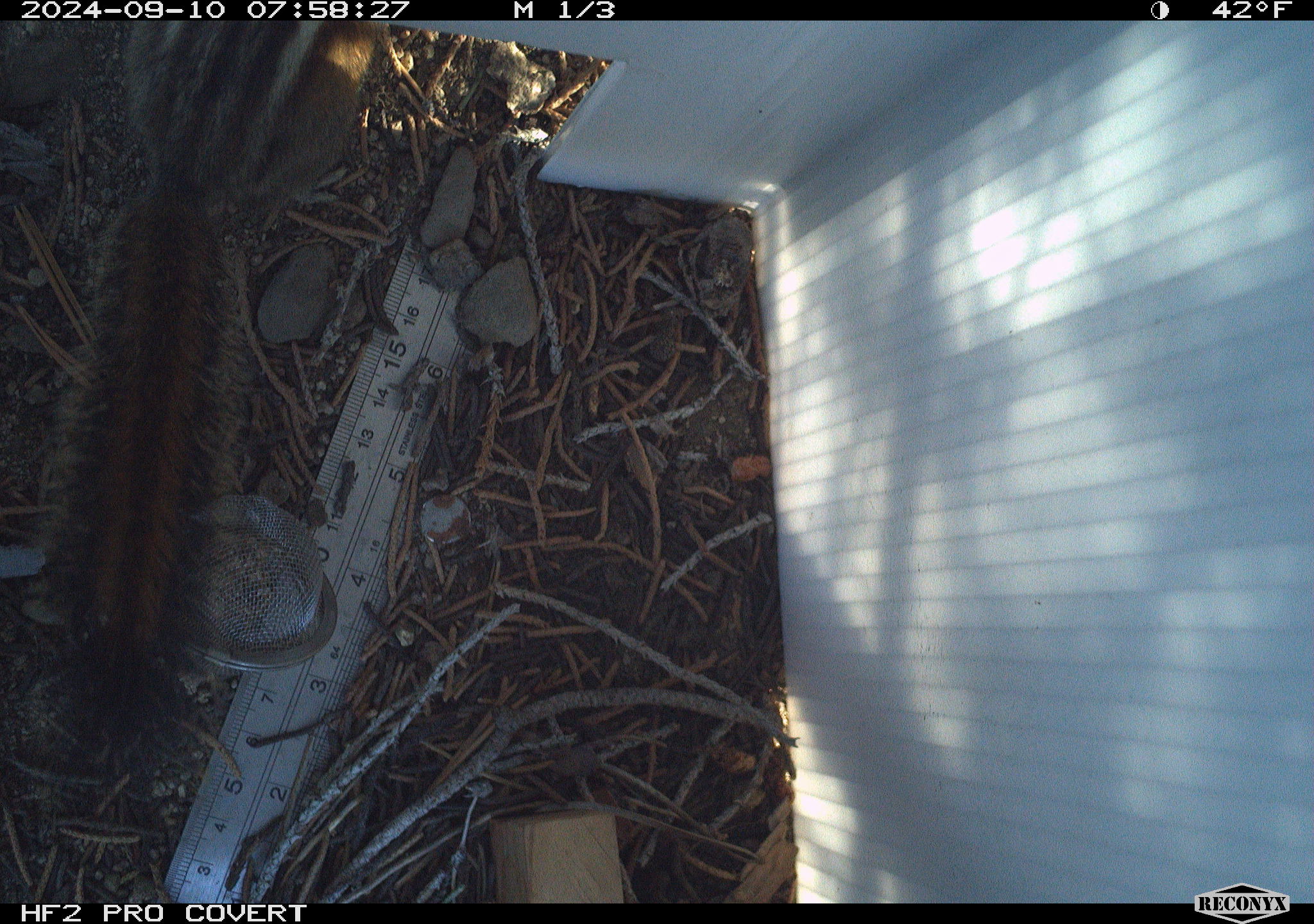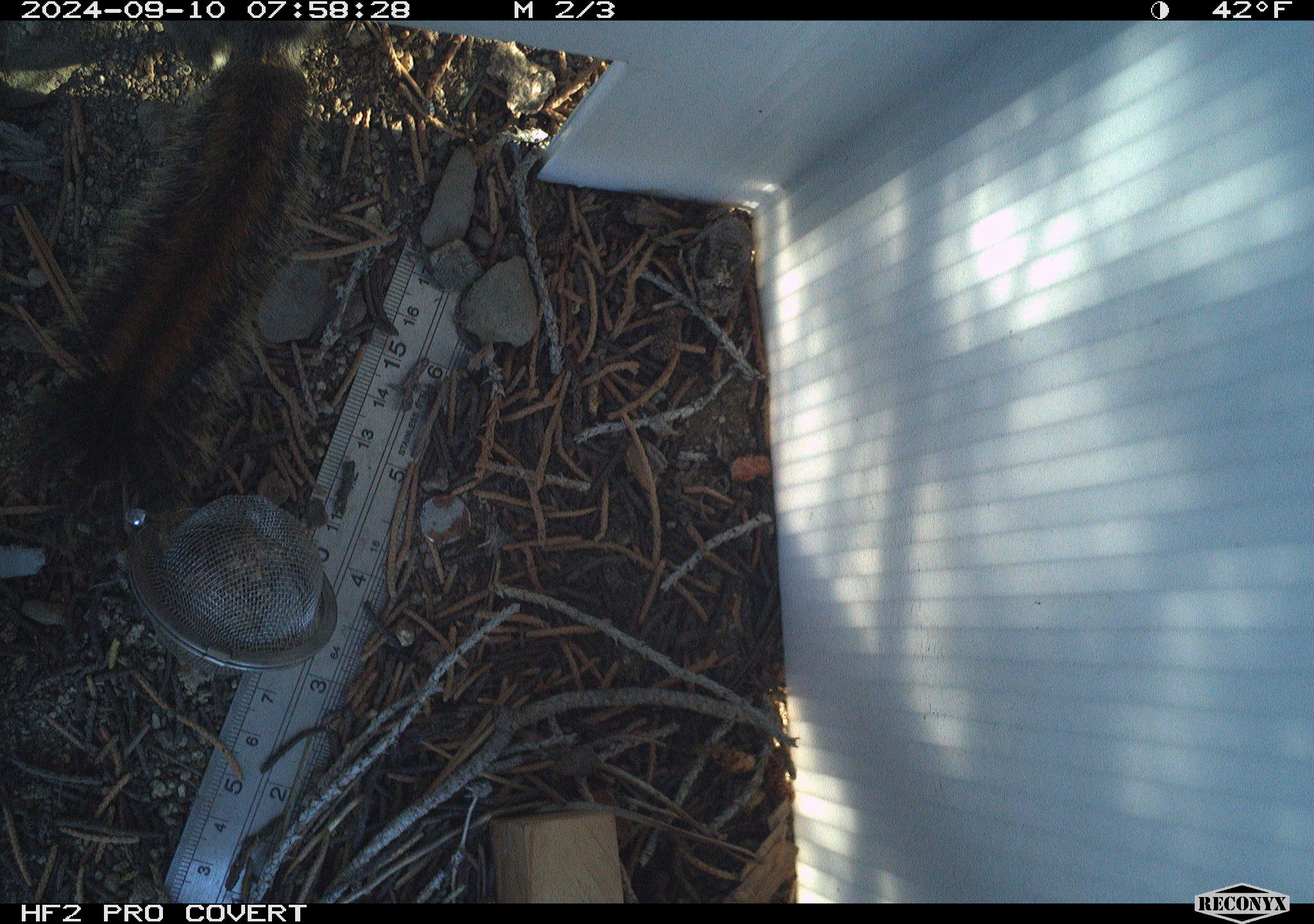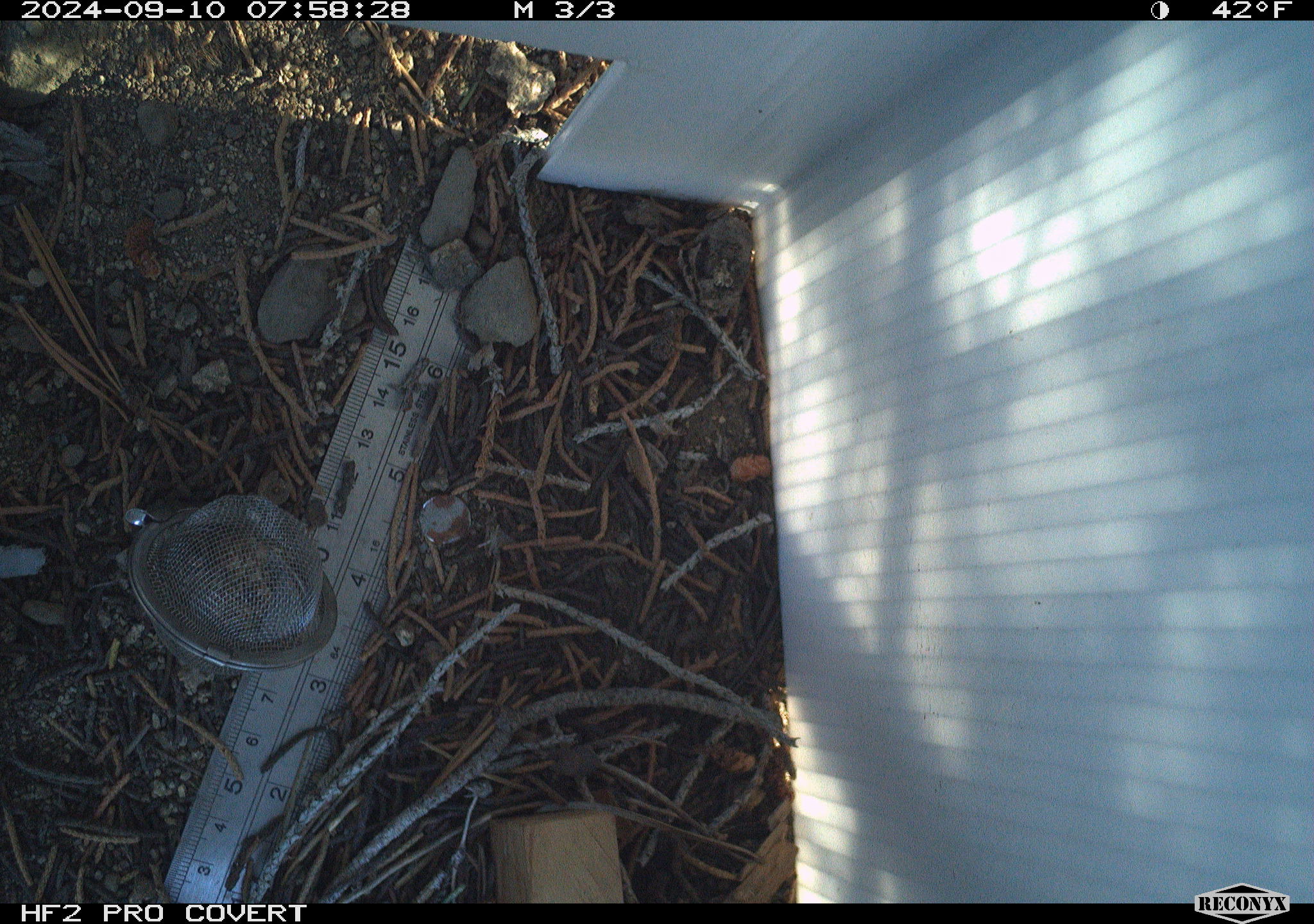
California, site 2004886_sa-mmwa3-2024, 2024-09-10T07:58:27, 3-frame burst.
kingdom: Animalia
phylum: Chordata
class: Mammalia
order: Rodentia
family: Sciuridae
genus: Neotamias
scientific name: Neotamias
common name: western chipmunks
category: neotamias species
Neotamias species (western chipmunks) (Neotamias).